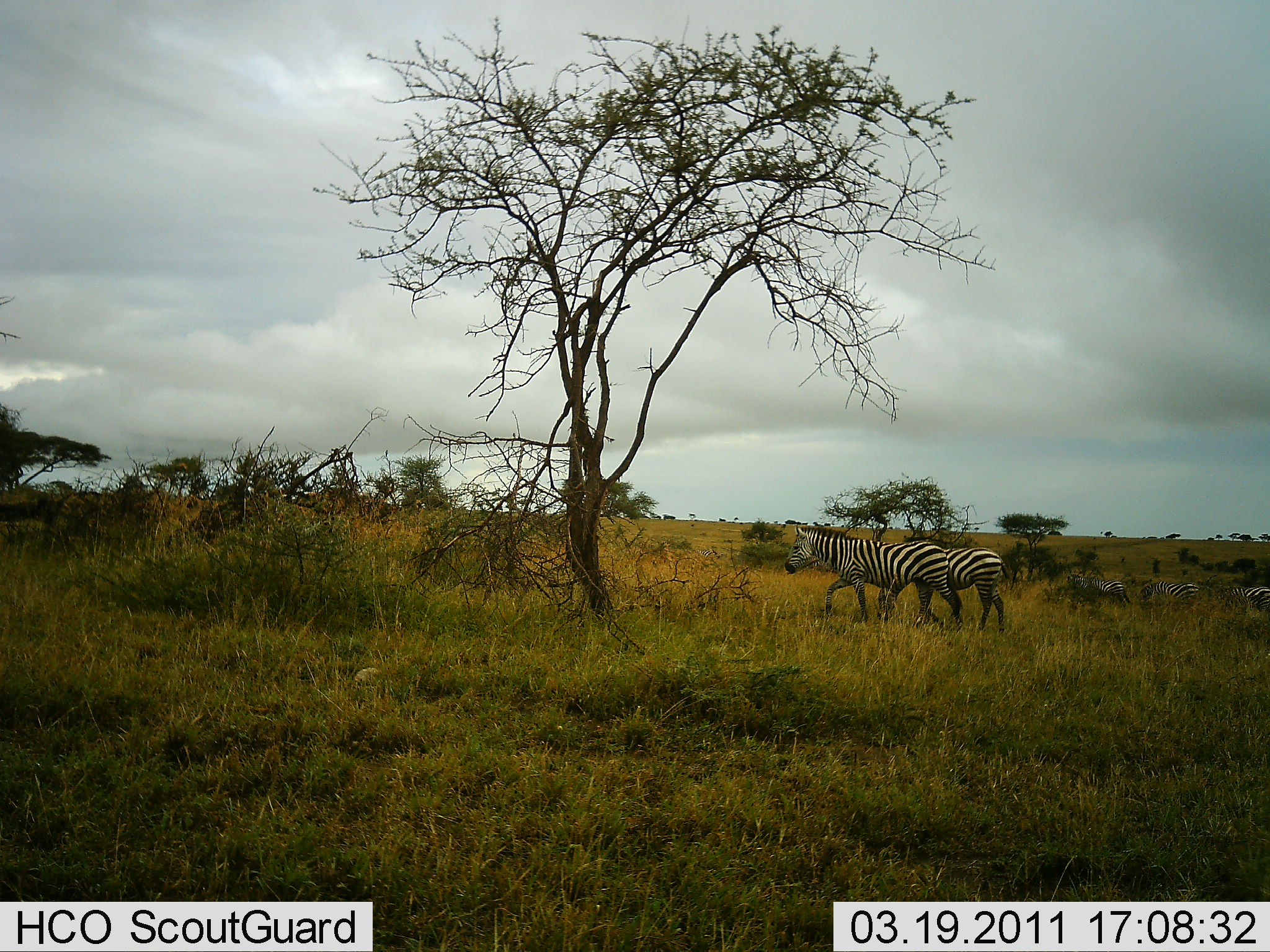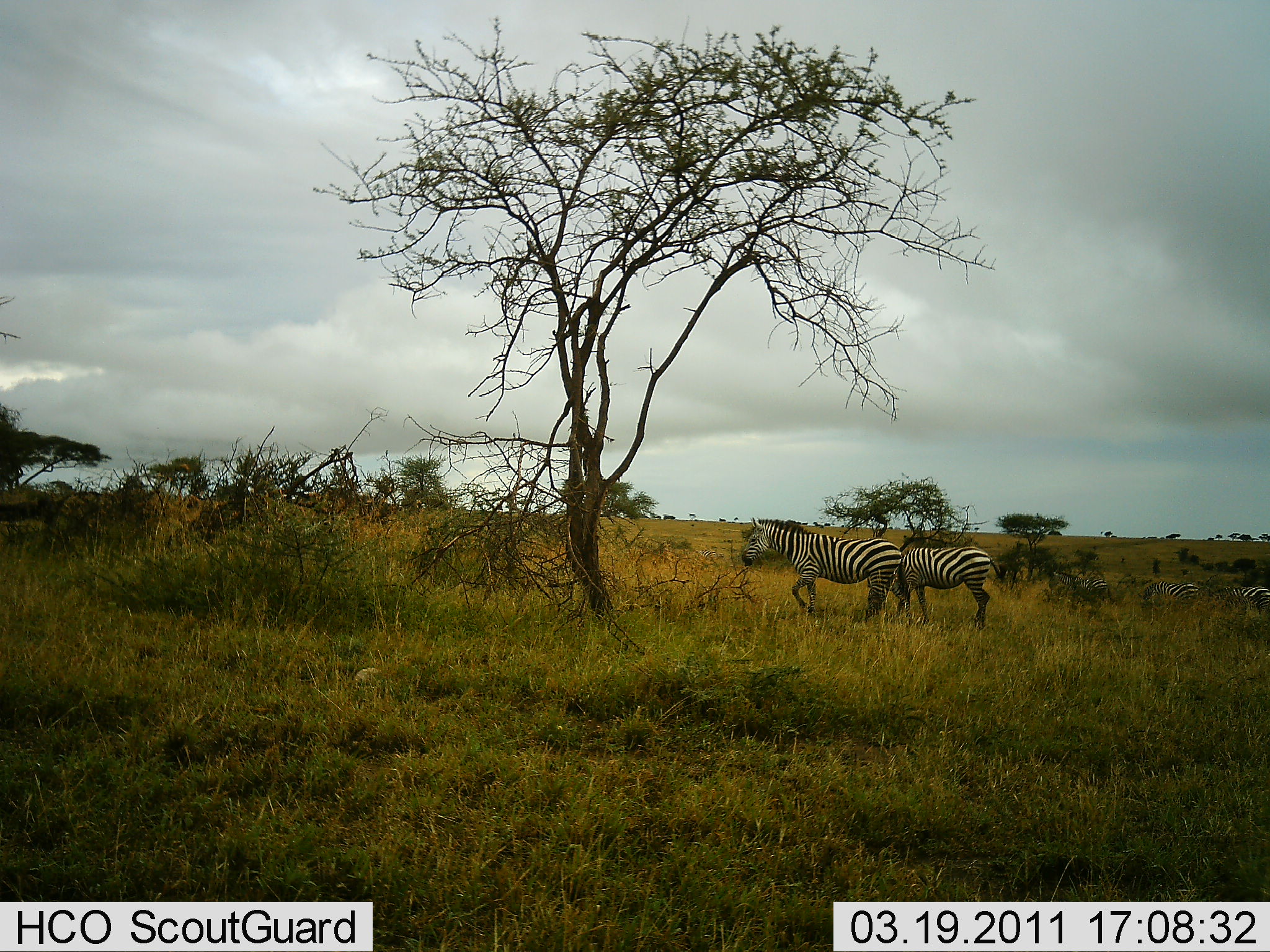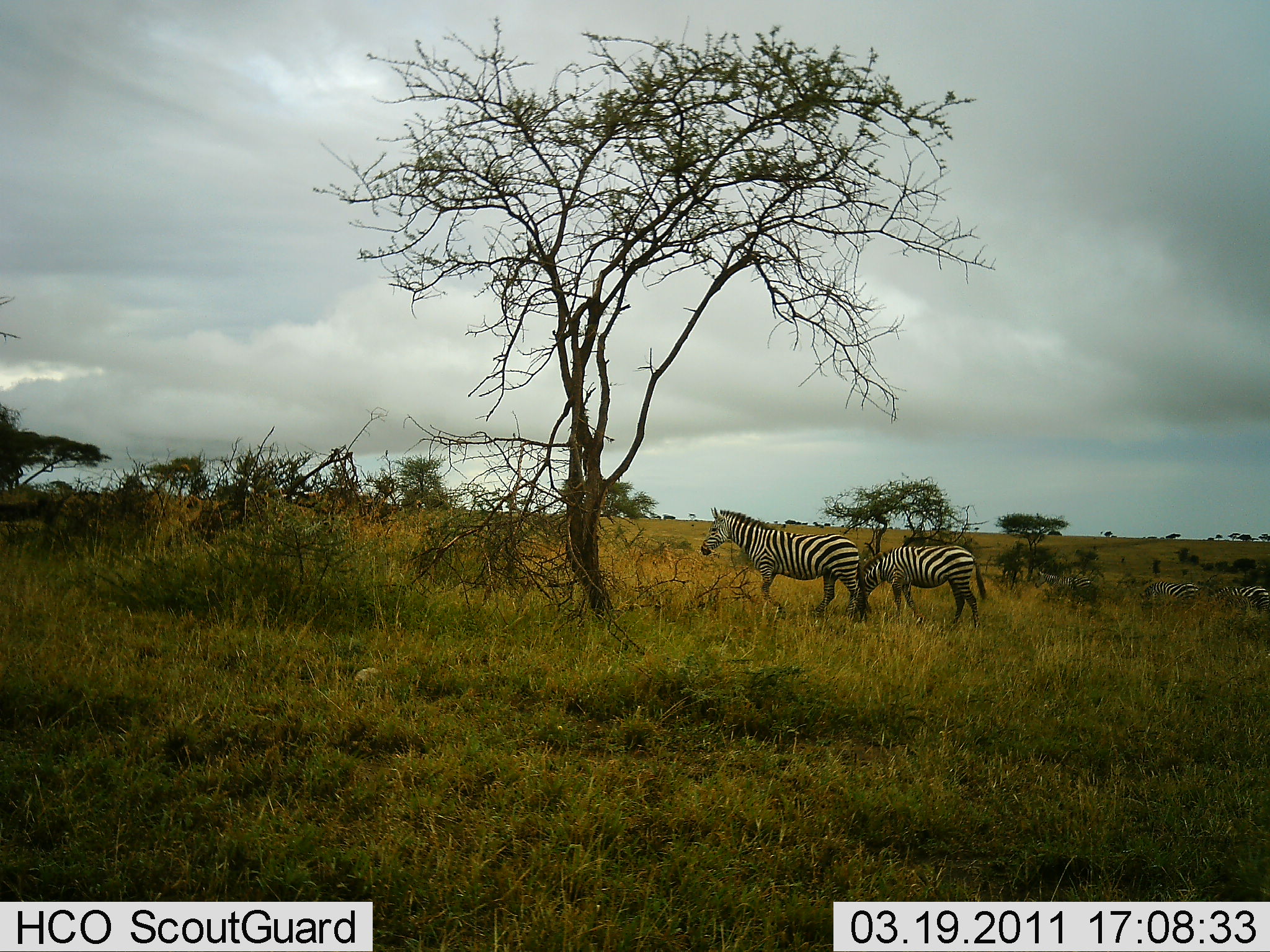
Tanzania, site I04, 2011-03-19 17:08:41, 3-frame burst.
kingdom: Animalia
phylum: Chordata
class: Mammalia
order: Perissodactyla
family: Equidae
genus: Equus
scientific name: Equus quagga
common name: plains zebra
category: zebra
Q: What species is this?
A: Zebra (plains zebra) (Equus quagga).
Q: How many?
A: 5.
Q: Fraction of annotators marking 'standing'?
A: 20%.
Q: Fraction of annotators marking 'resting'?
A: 0%.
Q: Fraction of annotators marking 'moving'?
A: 100%.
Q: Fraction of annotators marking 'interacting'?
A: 0%.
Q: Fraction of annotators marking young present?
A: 0%.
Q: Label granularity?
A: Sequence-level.